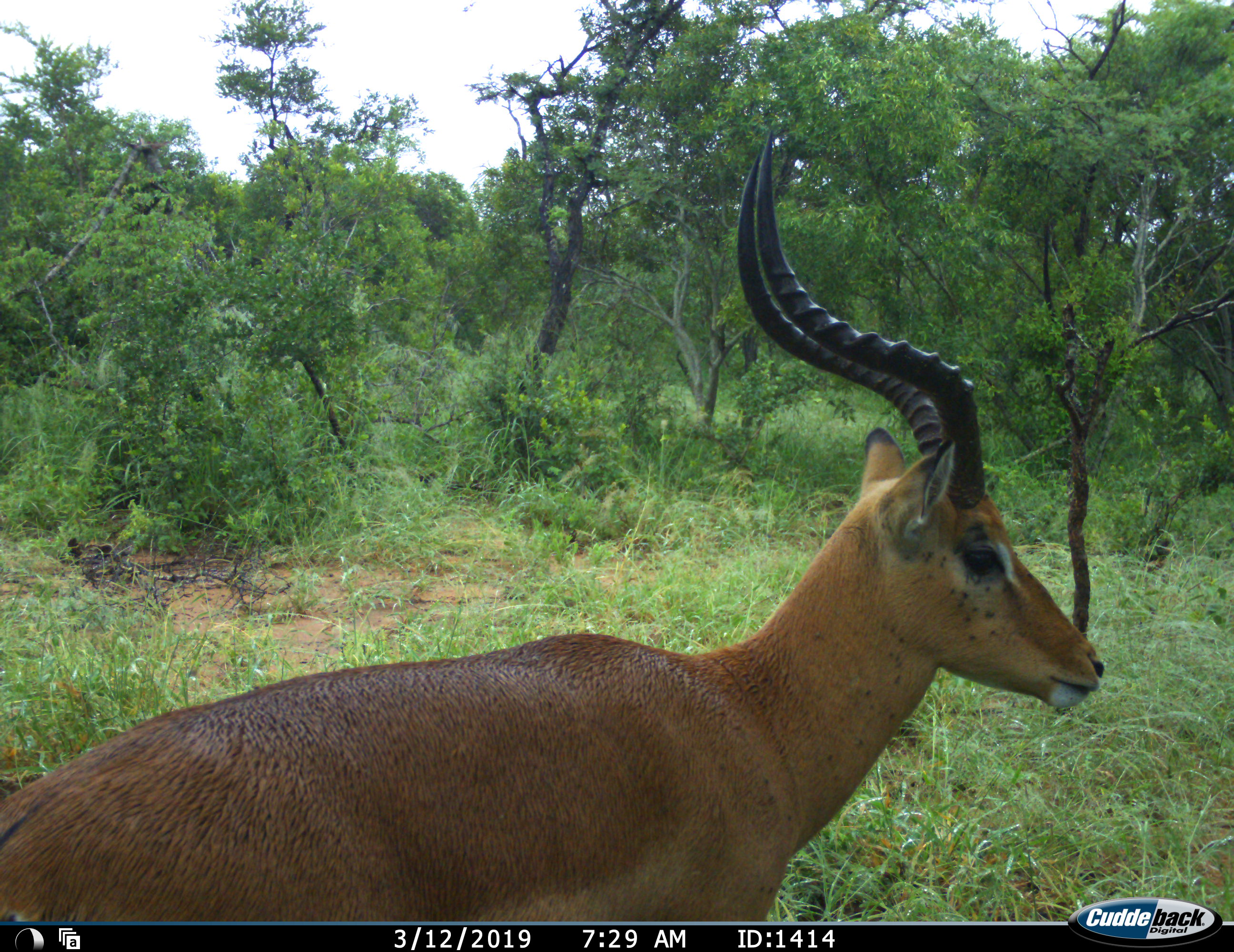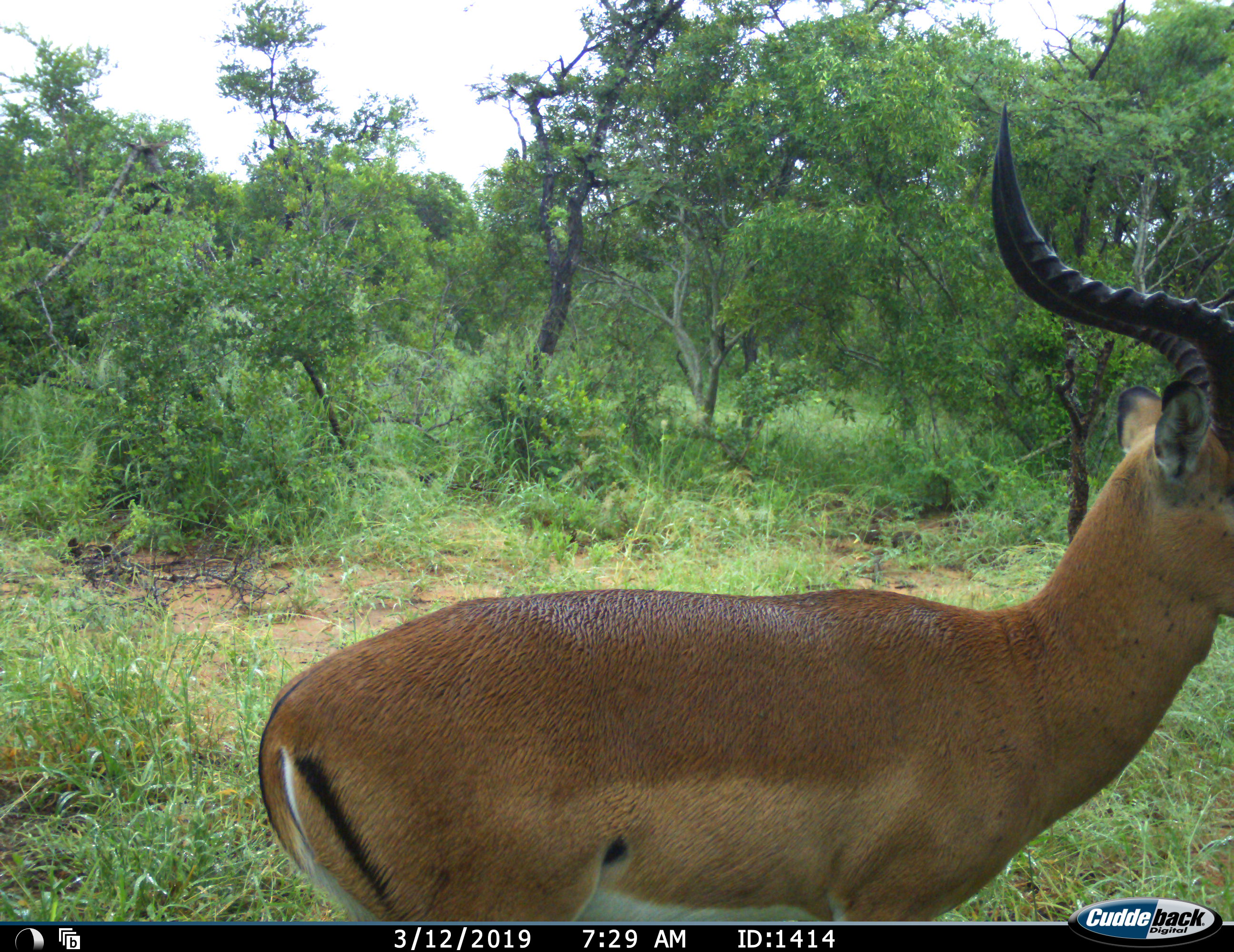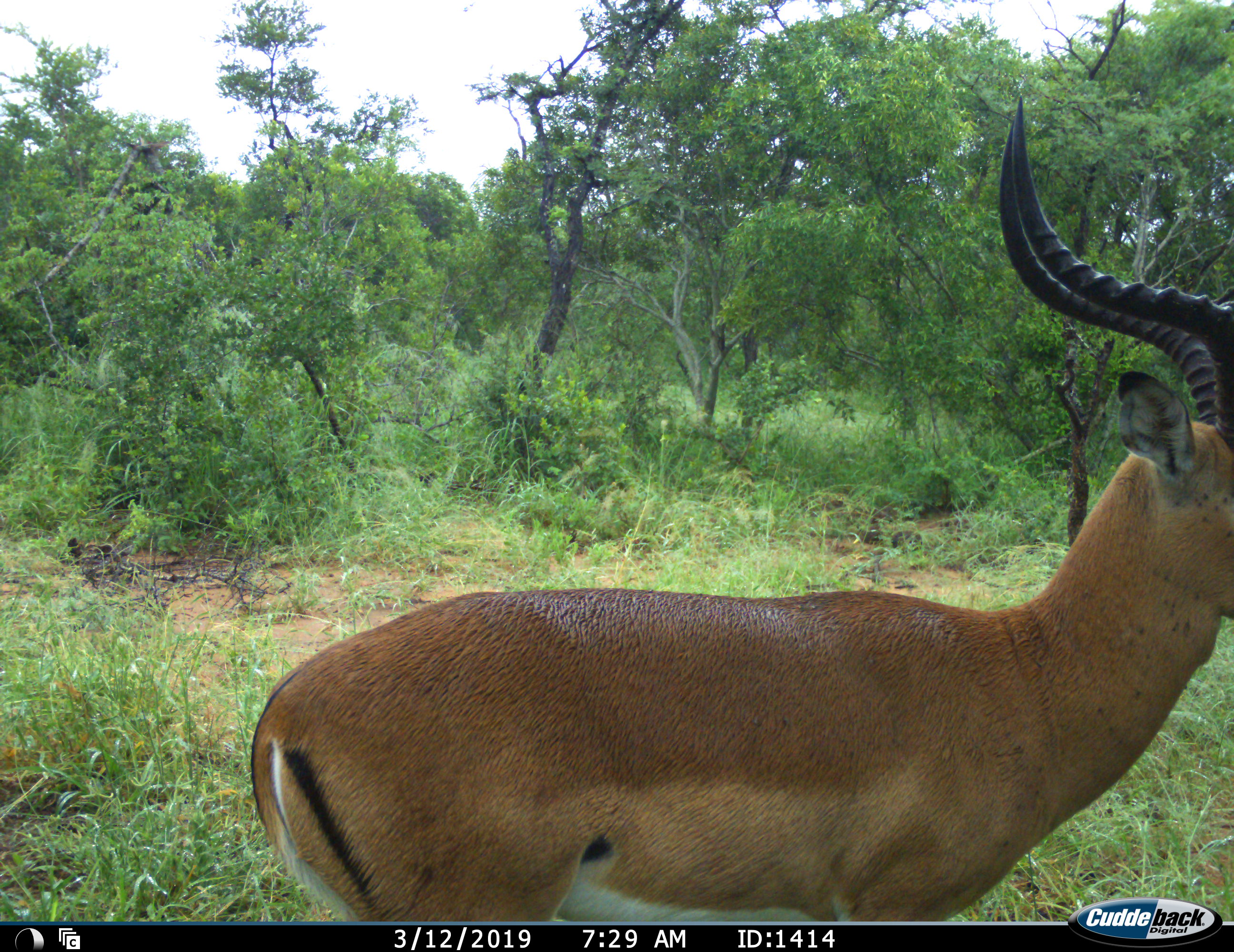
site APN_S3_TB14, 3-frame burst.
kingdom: Animalia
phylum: Chordata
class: Mammalia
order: Artiodactyla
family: Bovidae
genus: Aepyceros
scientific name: Aepyceros melampus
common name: impala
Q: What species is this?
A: Impala (Aepyceros melampus).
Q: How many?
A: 1.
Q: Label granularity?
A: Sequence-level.